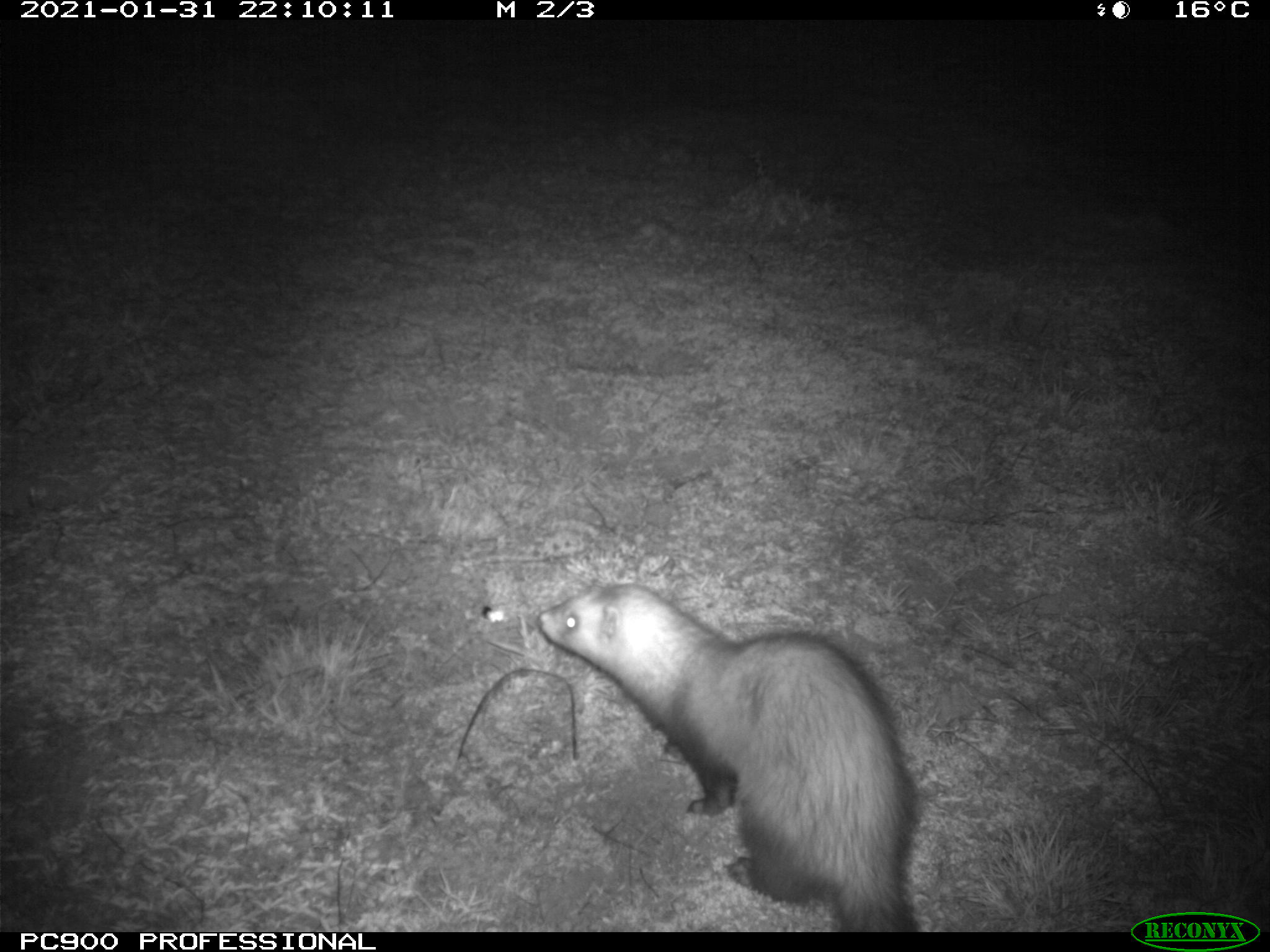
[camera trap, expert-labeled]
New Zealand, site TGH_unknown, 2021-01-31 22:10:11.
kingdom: Animalia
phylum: Chordata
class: Mammalia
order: Carnivora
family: Mustelidae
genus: Mustela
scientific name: Mustela furo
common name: ferret